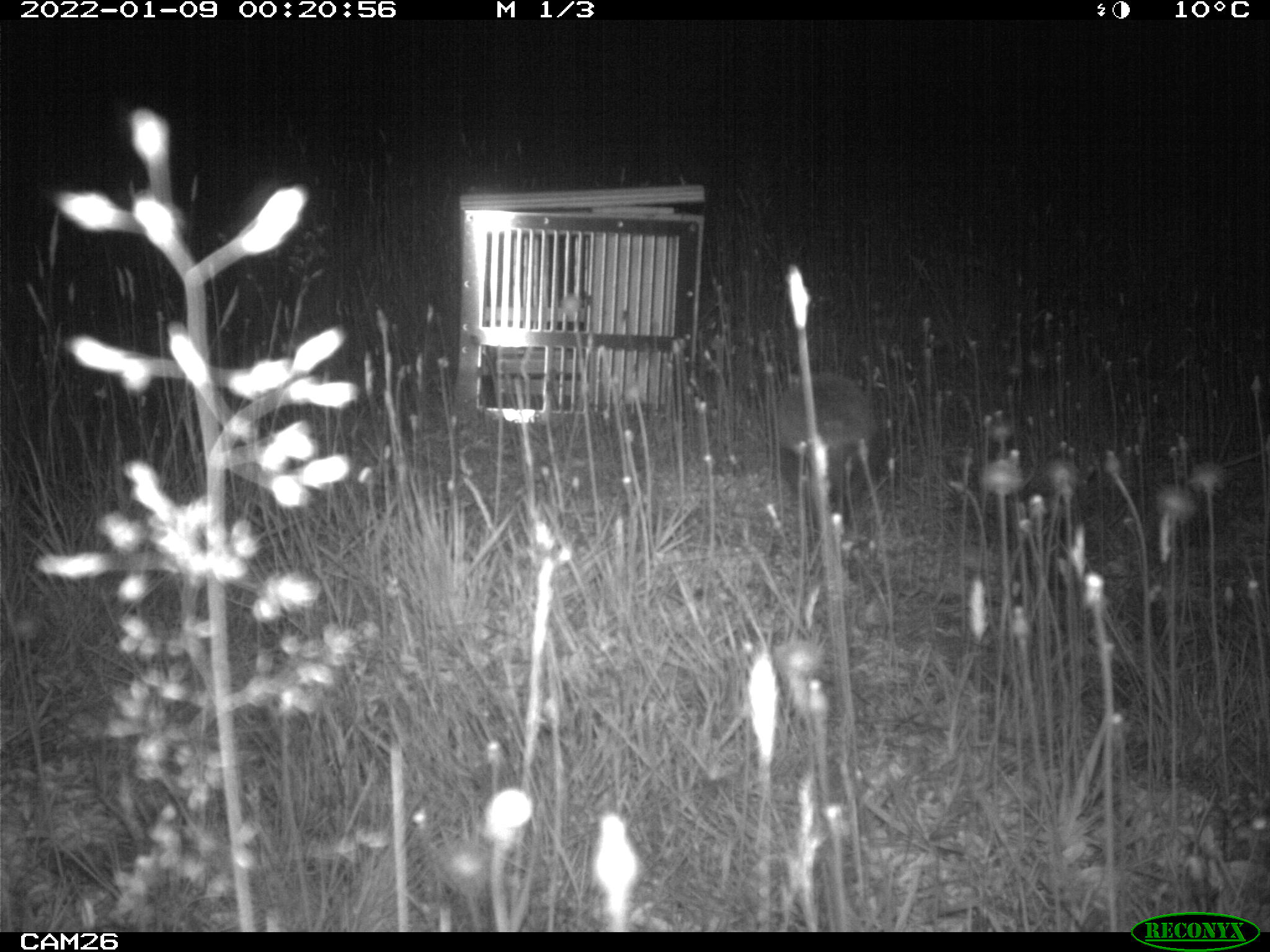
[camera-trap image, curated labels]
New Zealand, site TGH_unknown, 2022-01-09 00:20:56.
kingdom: Animalia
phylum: Chordata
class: Mammalia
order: Eulipotyphla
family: Erinaceidae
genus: Erinaceus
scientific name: Erinaceus europaeus europaeus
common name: european hedgehog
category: hedgehog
Hedgehog (european hedgehog) (Erinaceus europaeus europaeus).